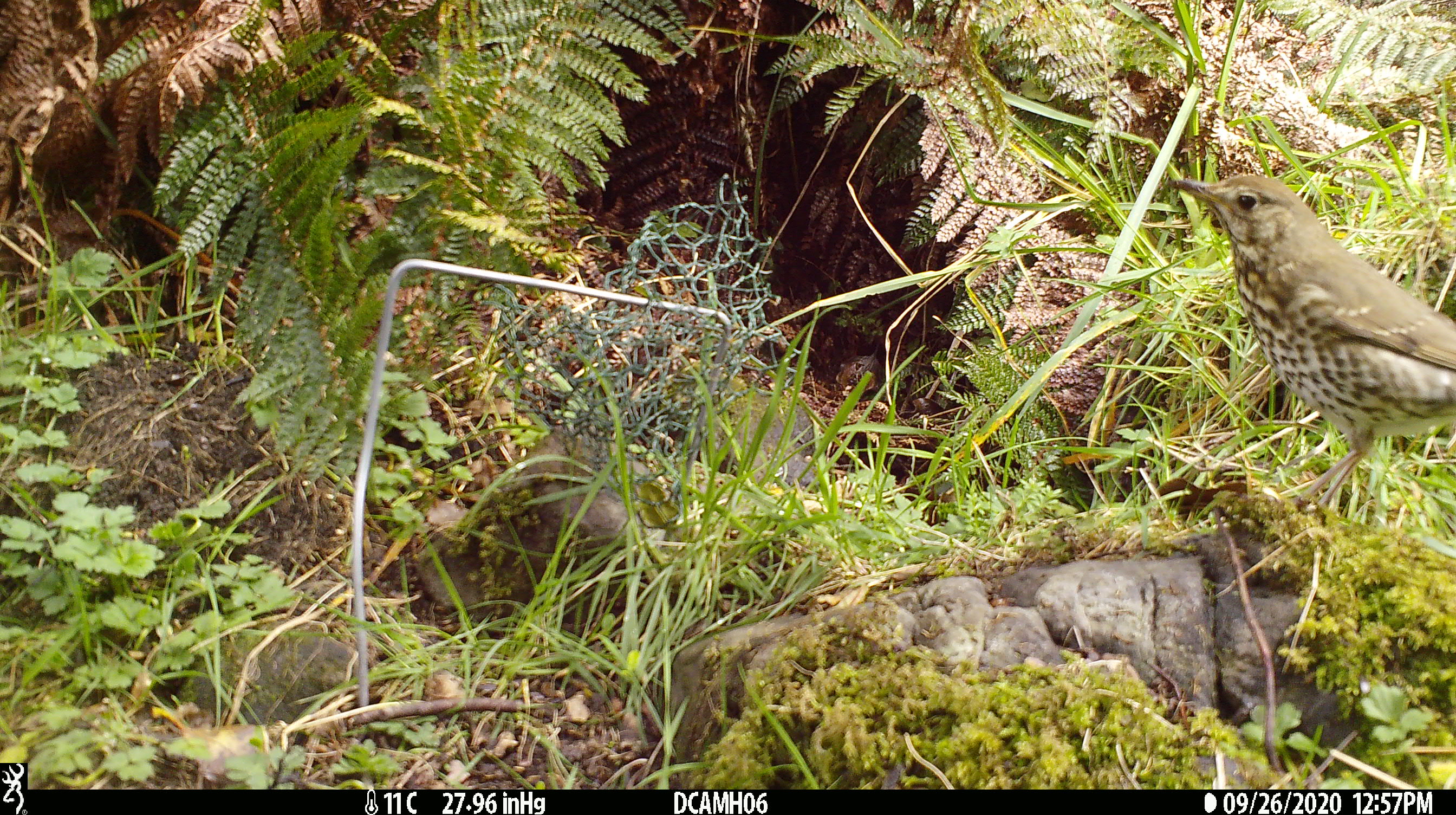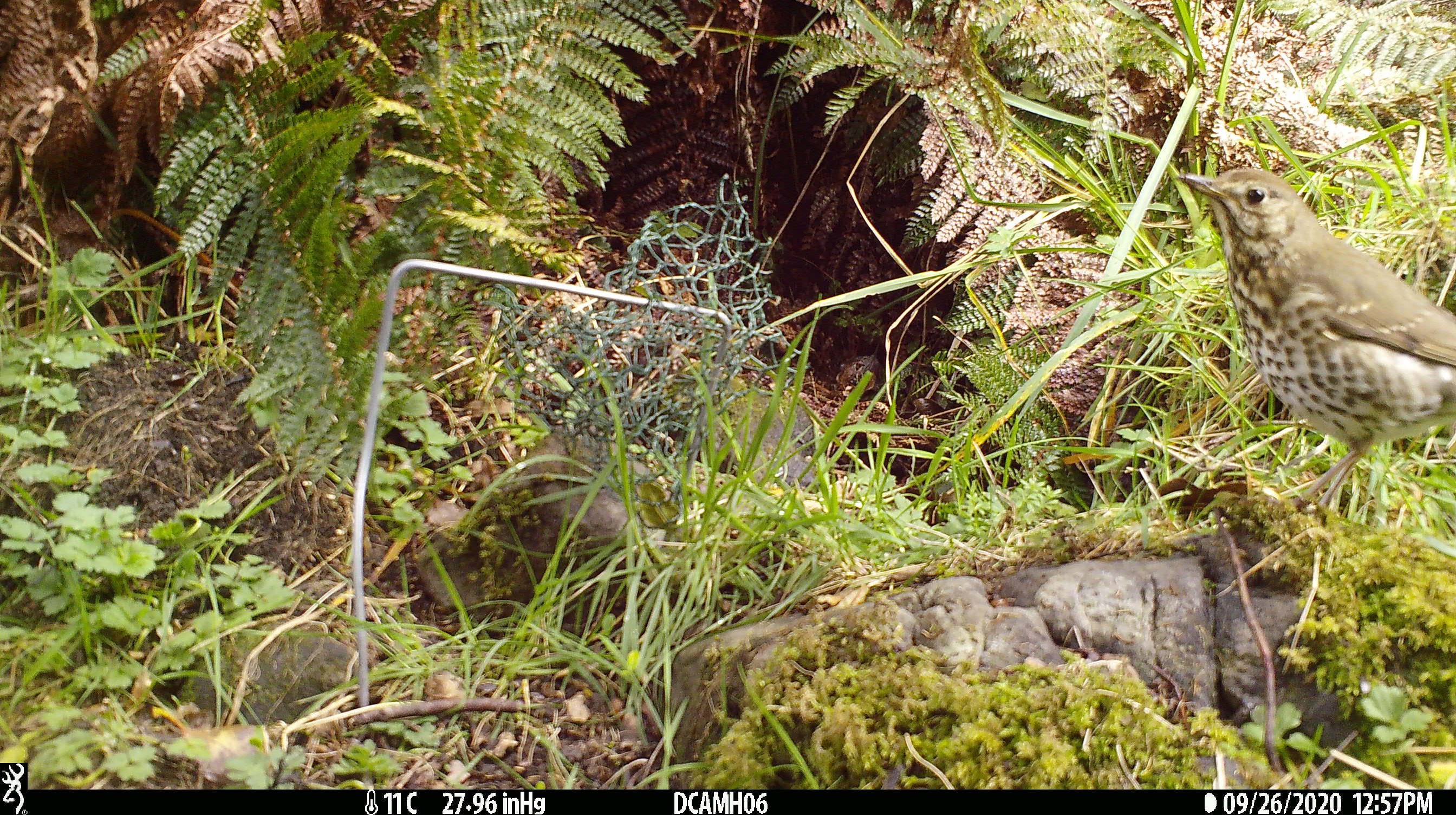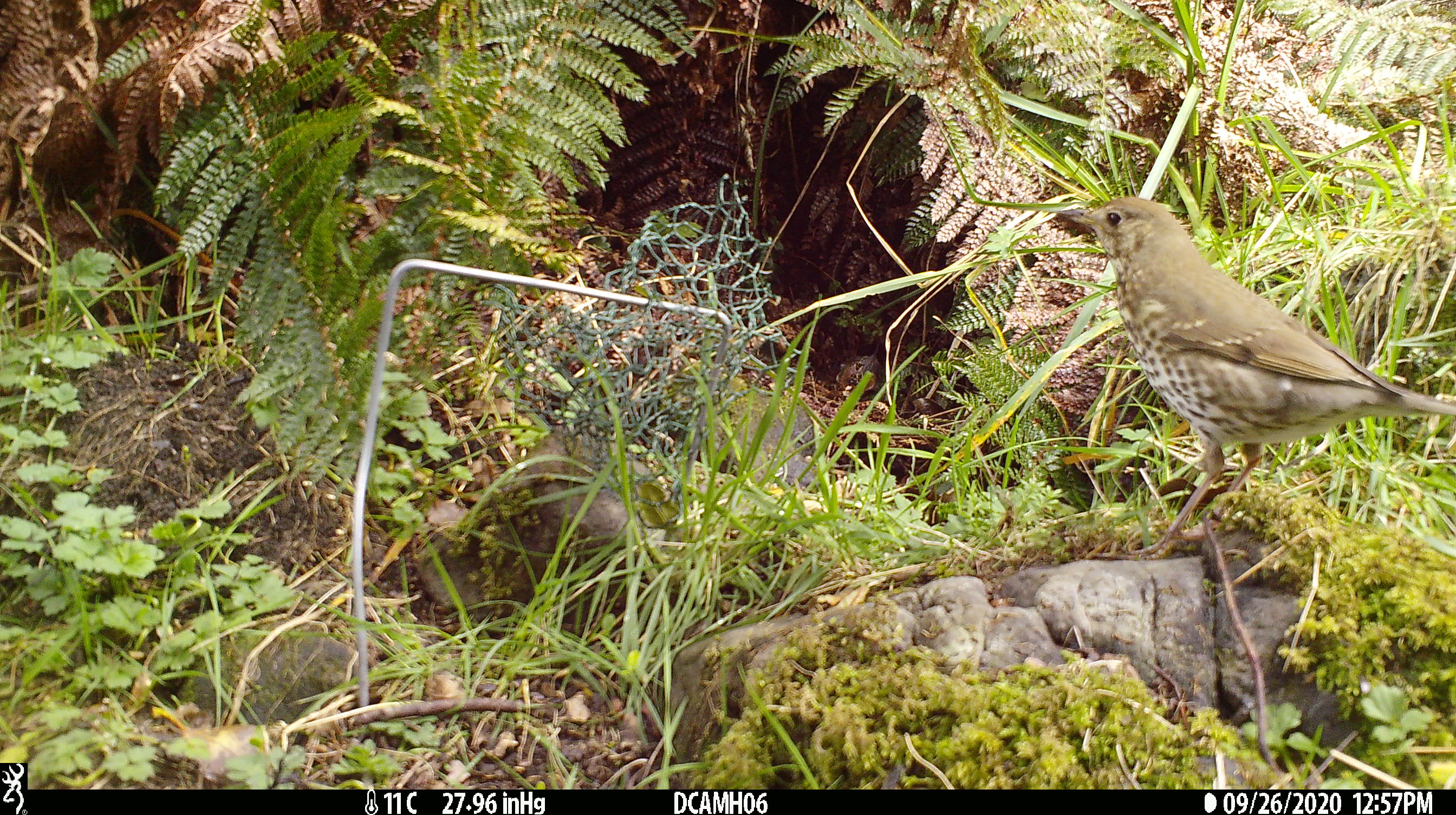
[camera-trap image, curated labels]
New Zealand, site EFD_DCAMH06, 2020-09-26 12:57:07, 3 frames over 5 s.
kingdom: Animalia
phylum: Chordata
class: Aves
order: Passeriformes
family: Turdidae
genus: Turdus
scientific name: Turdus philomelos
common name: song thrush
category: thrush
Thrush (song thrush) (Turdus philomelos).